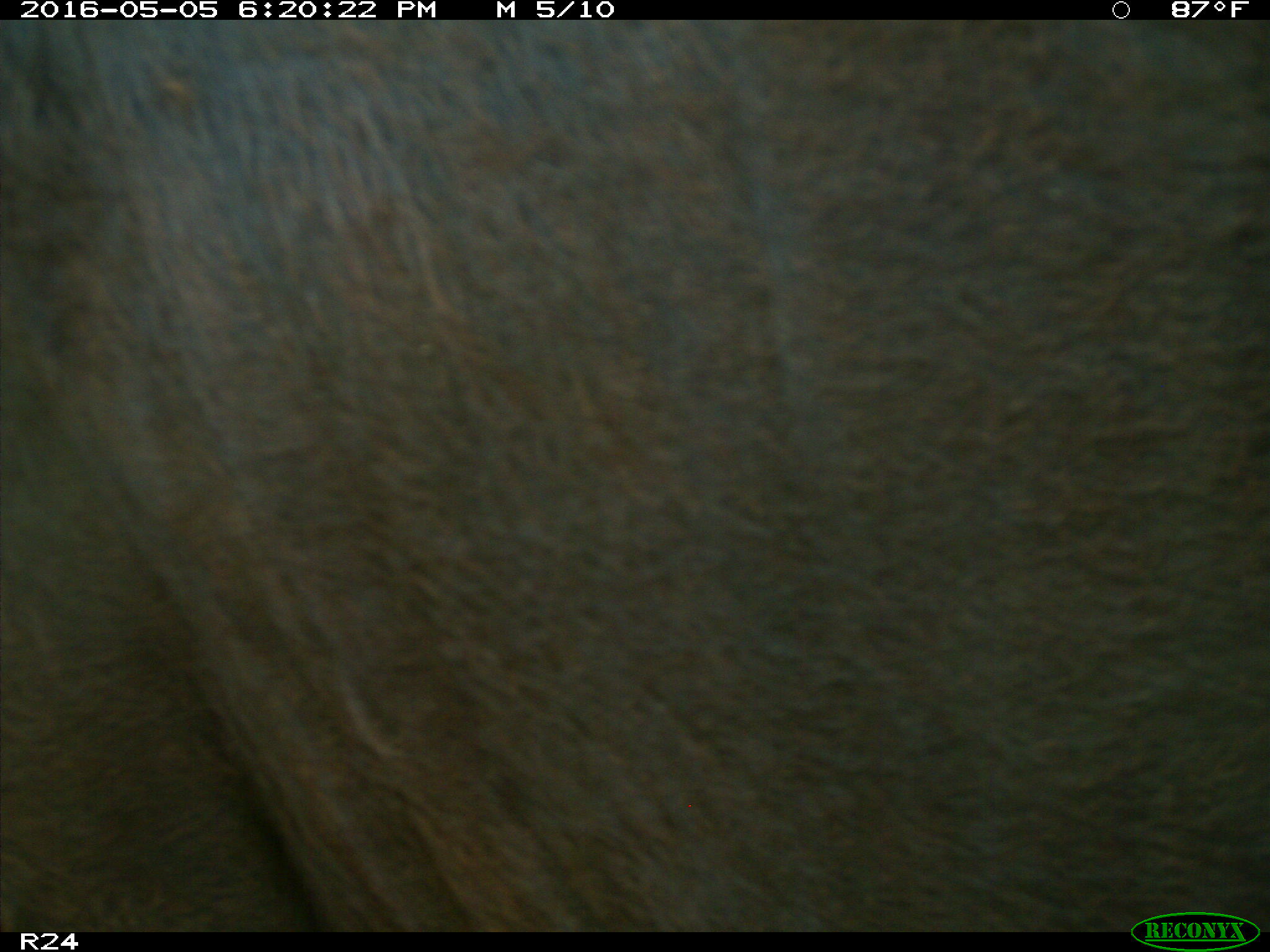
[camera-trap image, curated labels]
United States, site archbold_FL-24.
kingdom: Animalia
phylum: Chordata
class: Mammalia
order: Artiodactyla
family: Bovidae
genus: Bos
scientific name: Bos taurus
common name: domestic cow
Bos taurus (domestic cow).